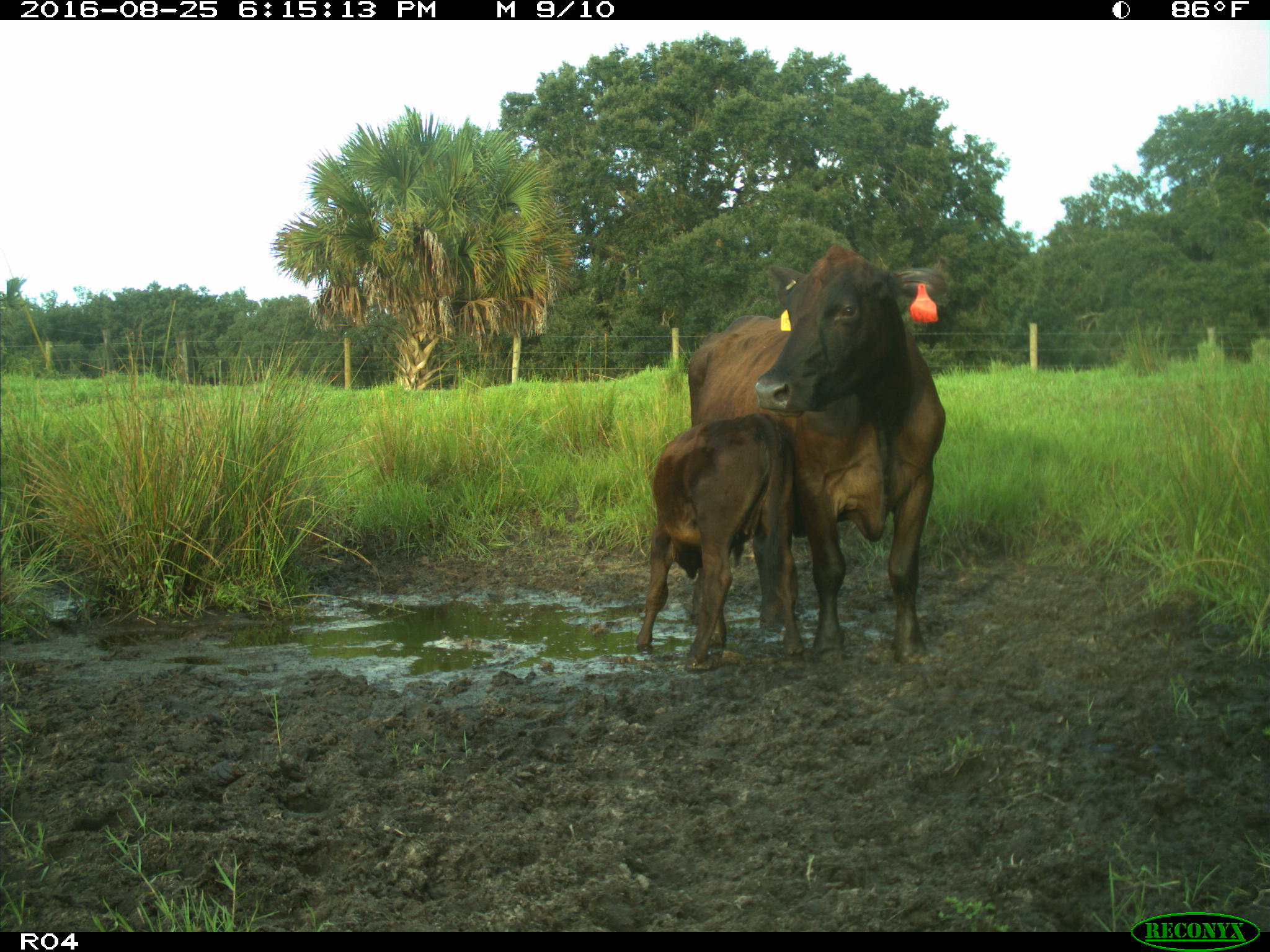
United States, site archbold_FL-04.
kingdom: Animalia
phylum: Chordata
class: Mammalia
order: Artiodactyla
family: Bovidae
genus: Bos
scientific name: Bos taurus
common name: domestic cow